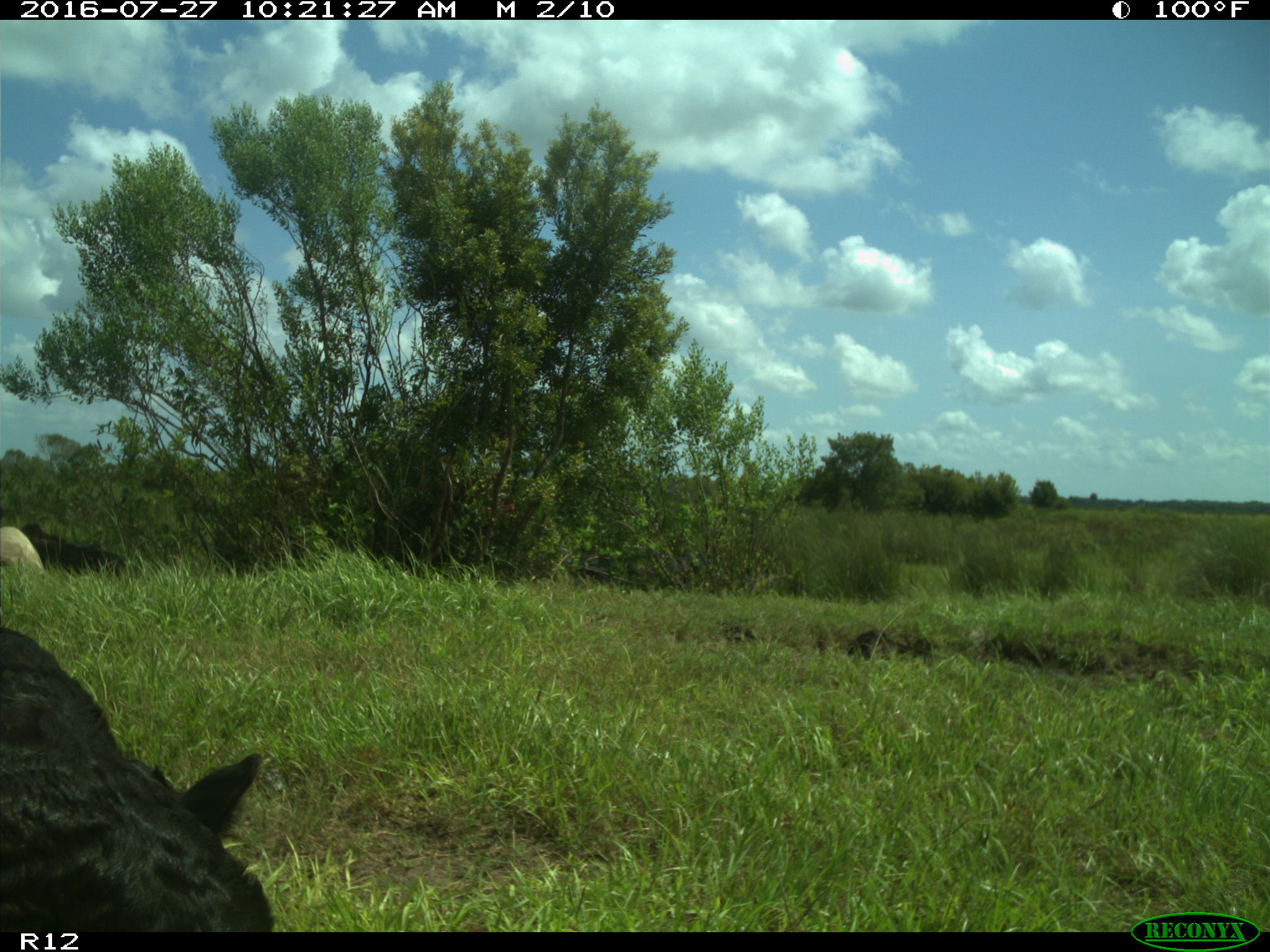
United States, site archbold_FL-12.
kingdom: Animalia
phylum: Chordata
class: Mammalia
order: Artiodactyla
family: Bovidae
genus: Bos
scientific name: Bos taurus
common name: domestic cow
Bos taurus (domestic cow).